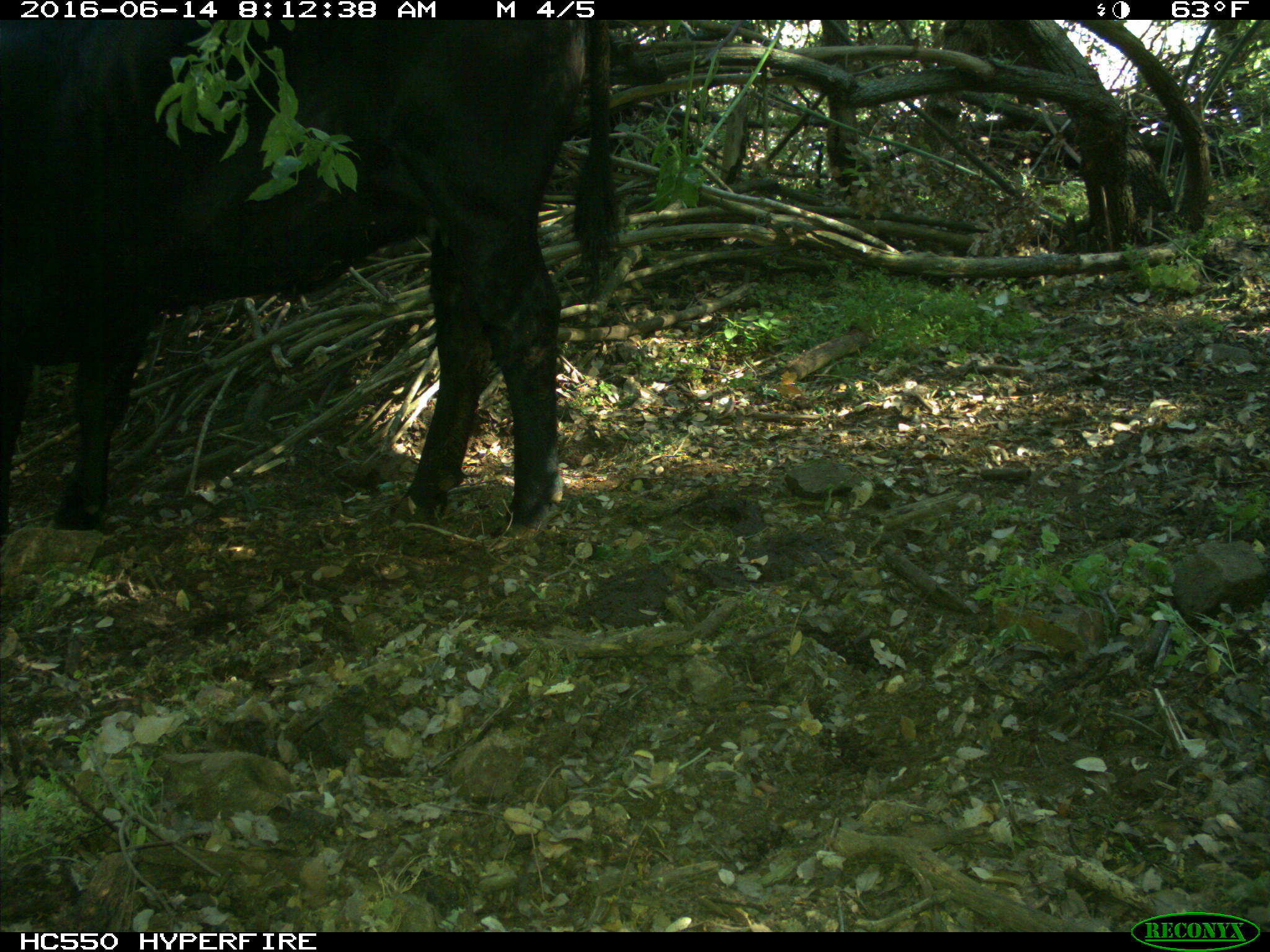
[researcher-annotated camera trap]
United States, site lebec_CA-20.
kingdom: Animalia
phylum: Chordata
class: Mammalia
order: Artiodactyla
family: Bovidae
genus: Bos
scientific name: Bos taurus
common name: domestic cow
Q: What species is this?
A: Bos taurus (domestic cow).